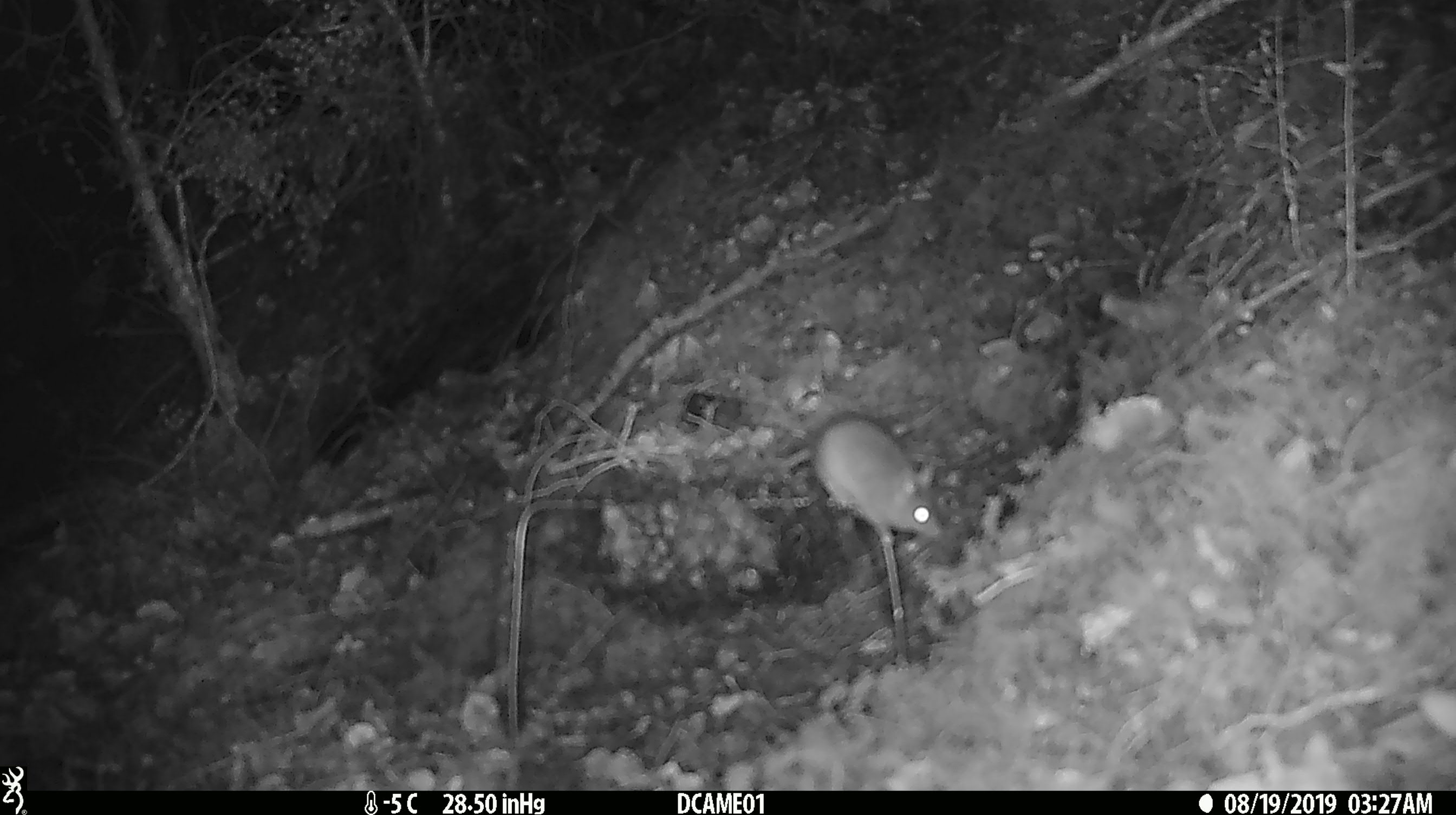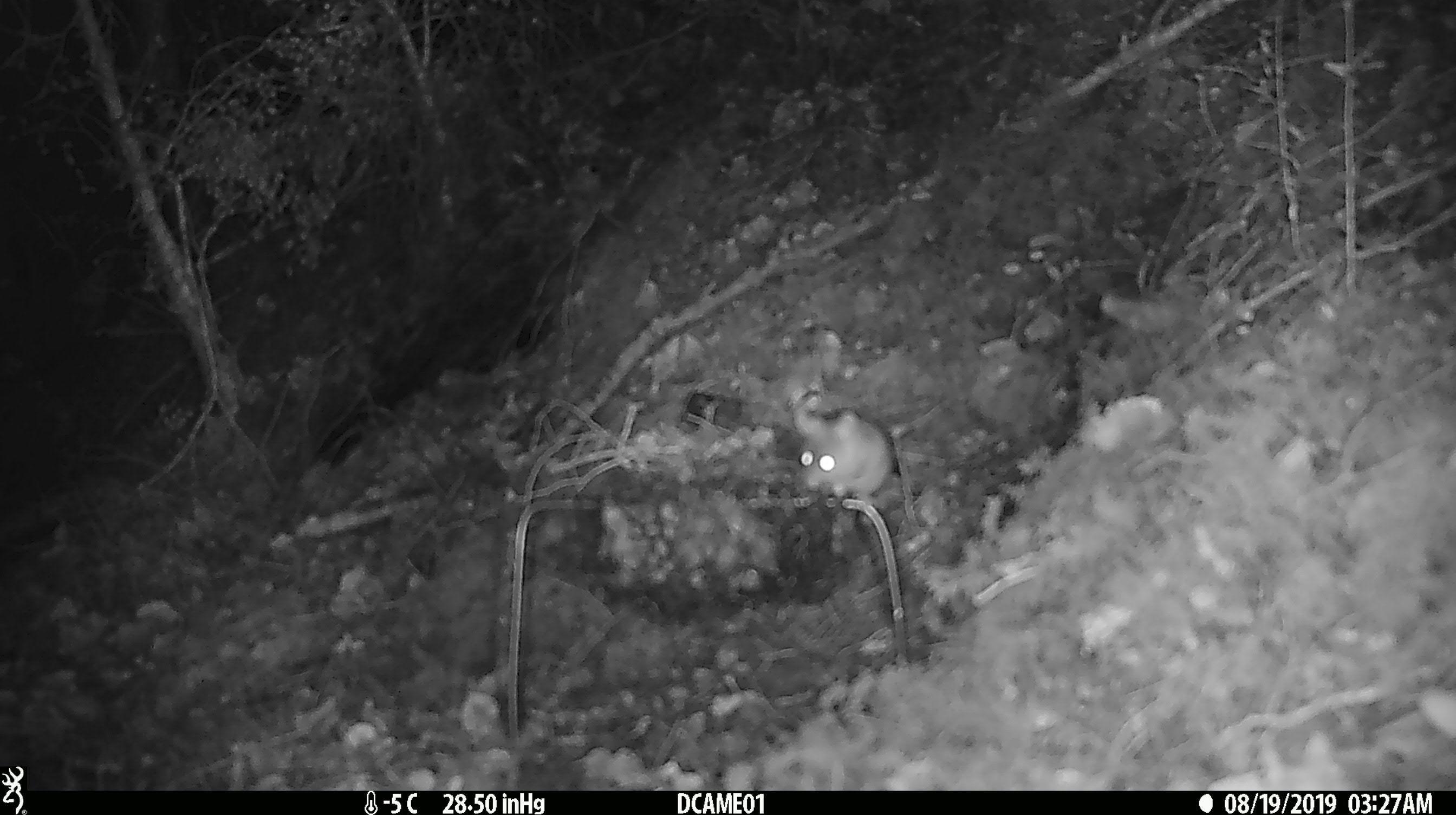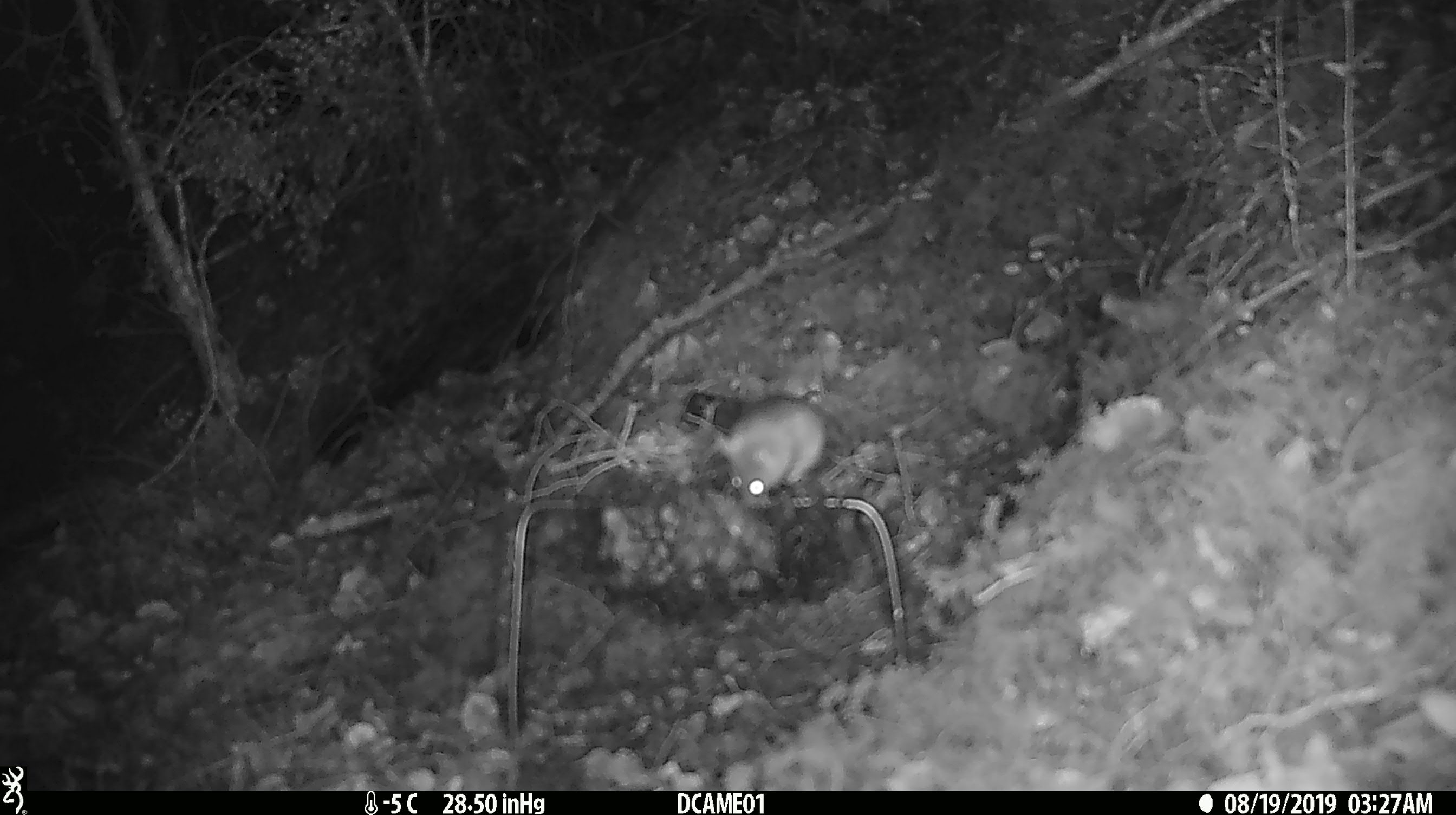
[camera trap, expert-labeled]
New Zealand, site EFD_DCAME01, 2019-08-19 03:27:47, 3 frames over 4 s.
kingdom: Animalia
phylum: Chordata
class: Mammalia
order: Rodentia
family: Muridae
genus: Mus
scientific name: Mus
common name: mouse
Mouse (Mus).